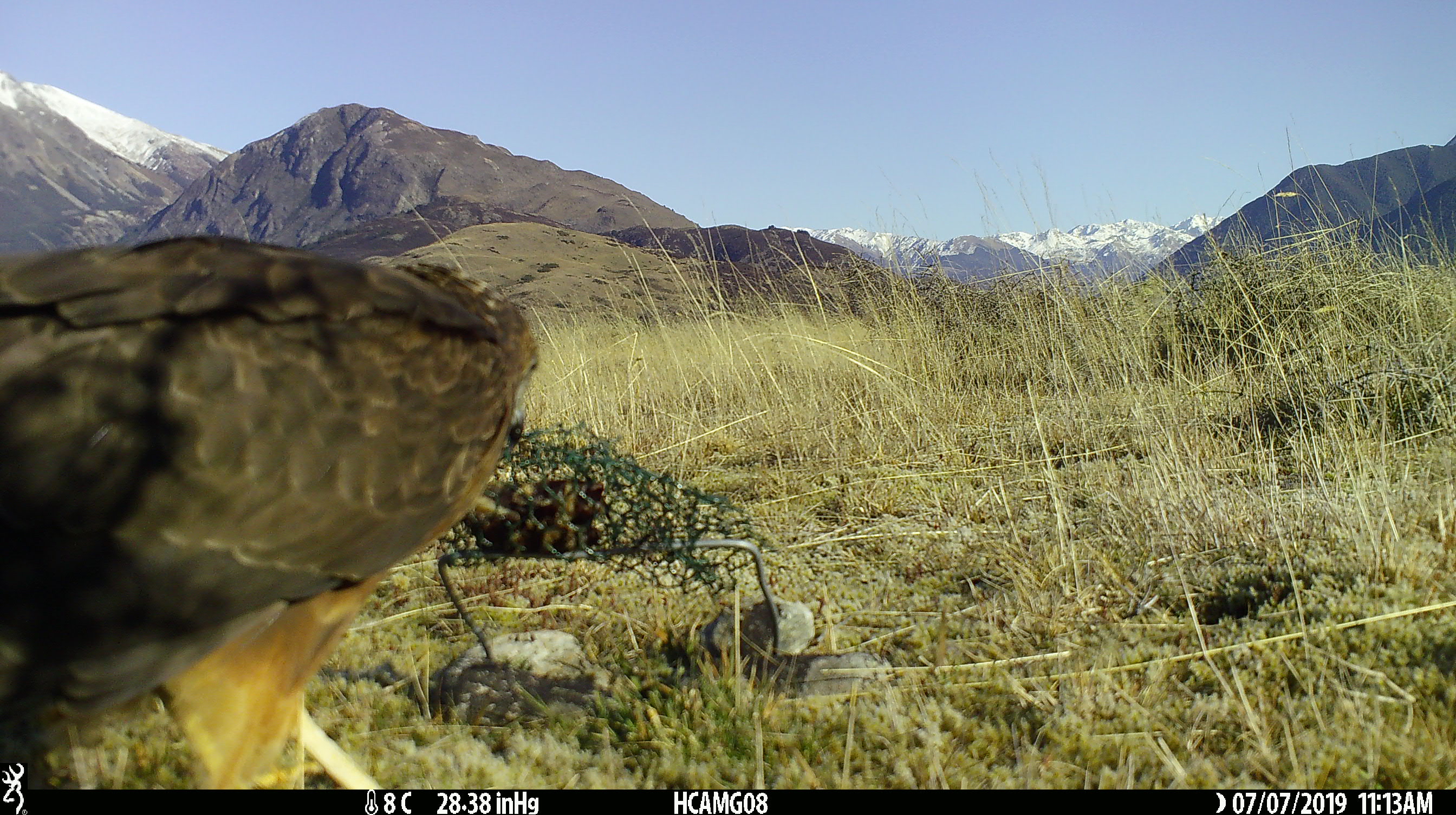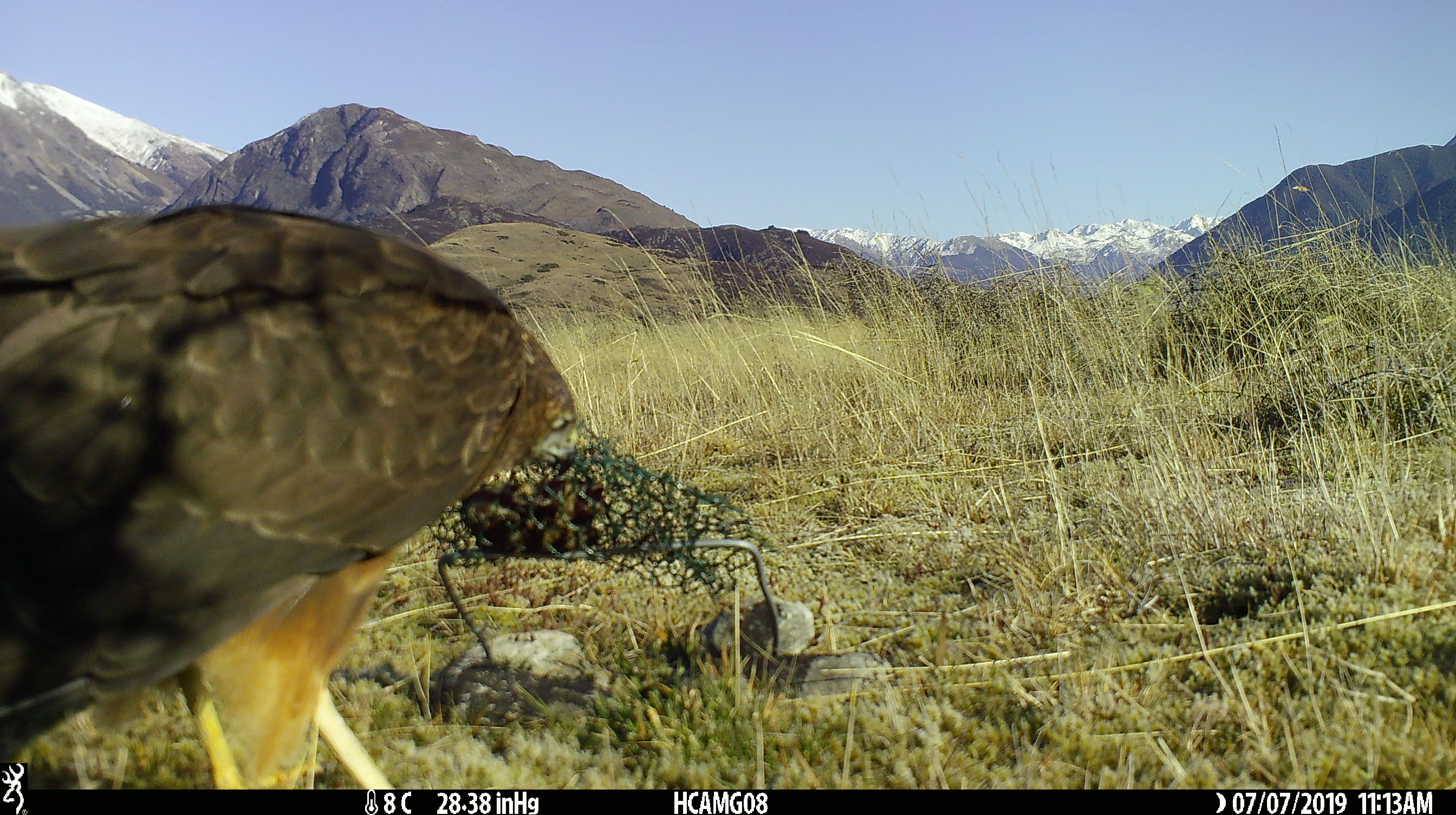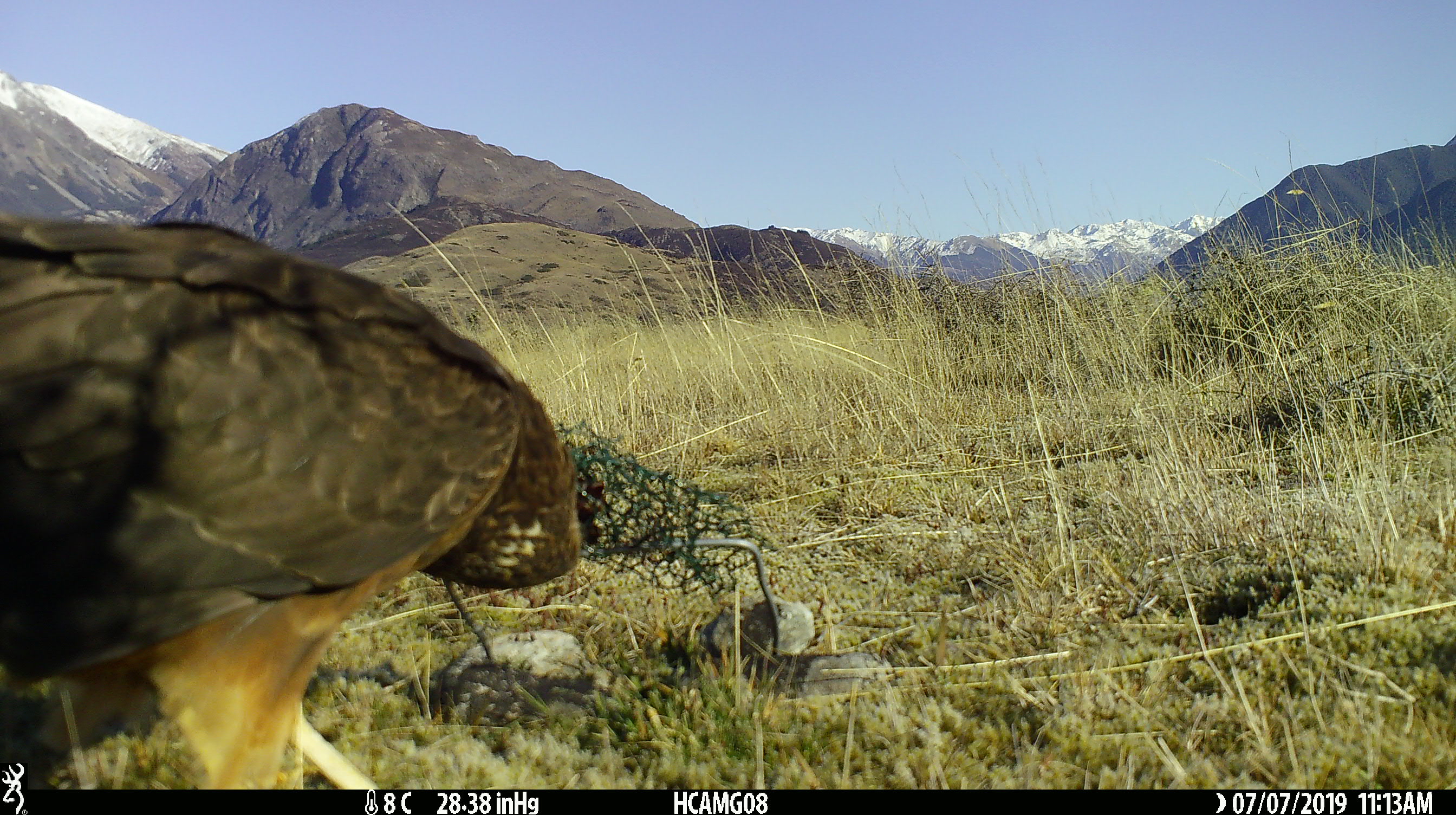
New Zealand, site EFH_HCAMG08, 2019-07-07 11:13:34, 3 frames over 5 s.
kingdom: Animalia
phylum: Chordata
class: Aves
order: Accipitriformes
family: Accipitridae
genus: Circus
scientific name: Circus approximans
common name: swamp harrier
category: harrier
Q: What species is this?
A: Harrier (swamp harrier) (Circus approximans).